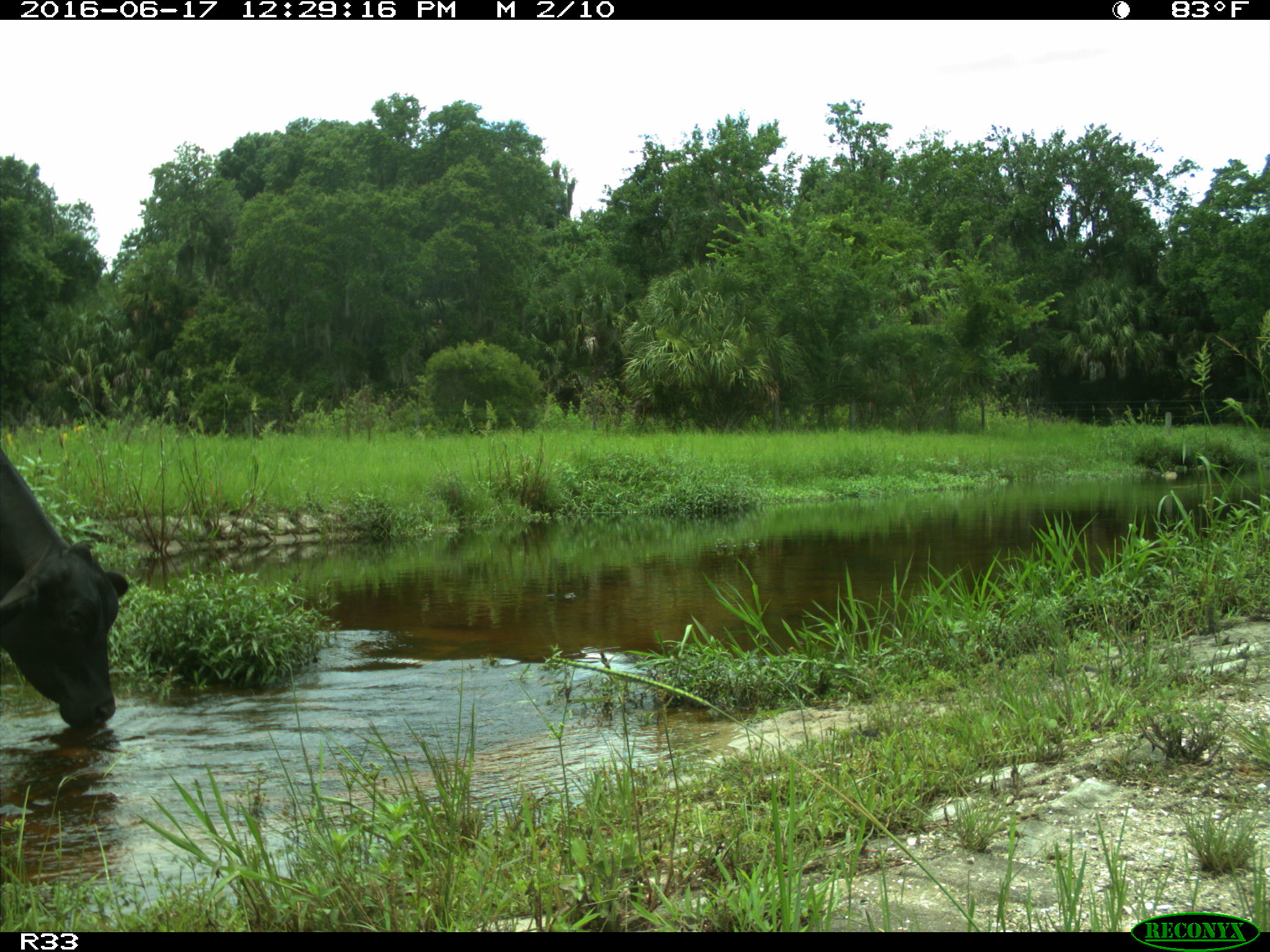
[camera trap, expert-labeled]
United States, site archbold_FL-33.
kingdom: Animalia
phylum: Chordata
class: Mammalia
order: Artiodactyla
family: Bovidae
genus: Bos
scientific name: Bos taurus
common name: domestic cow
Bos taurus (domestic cow).